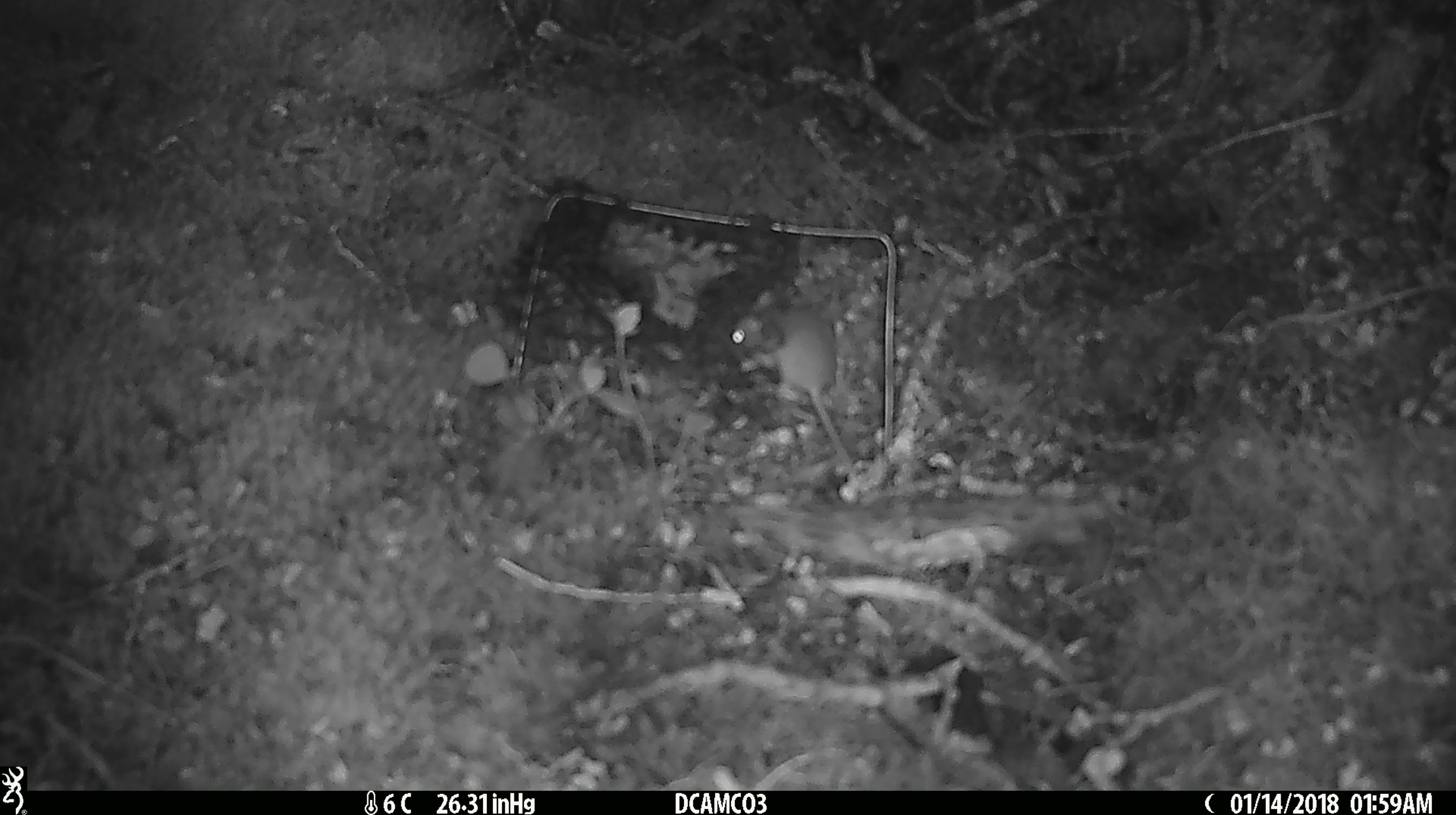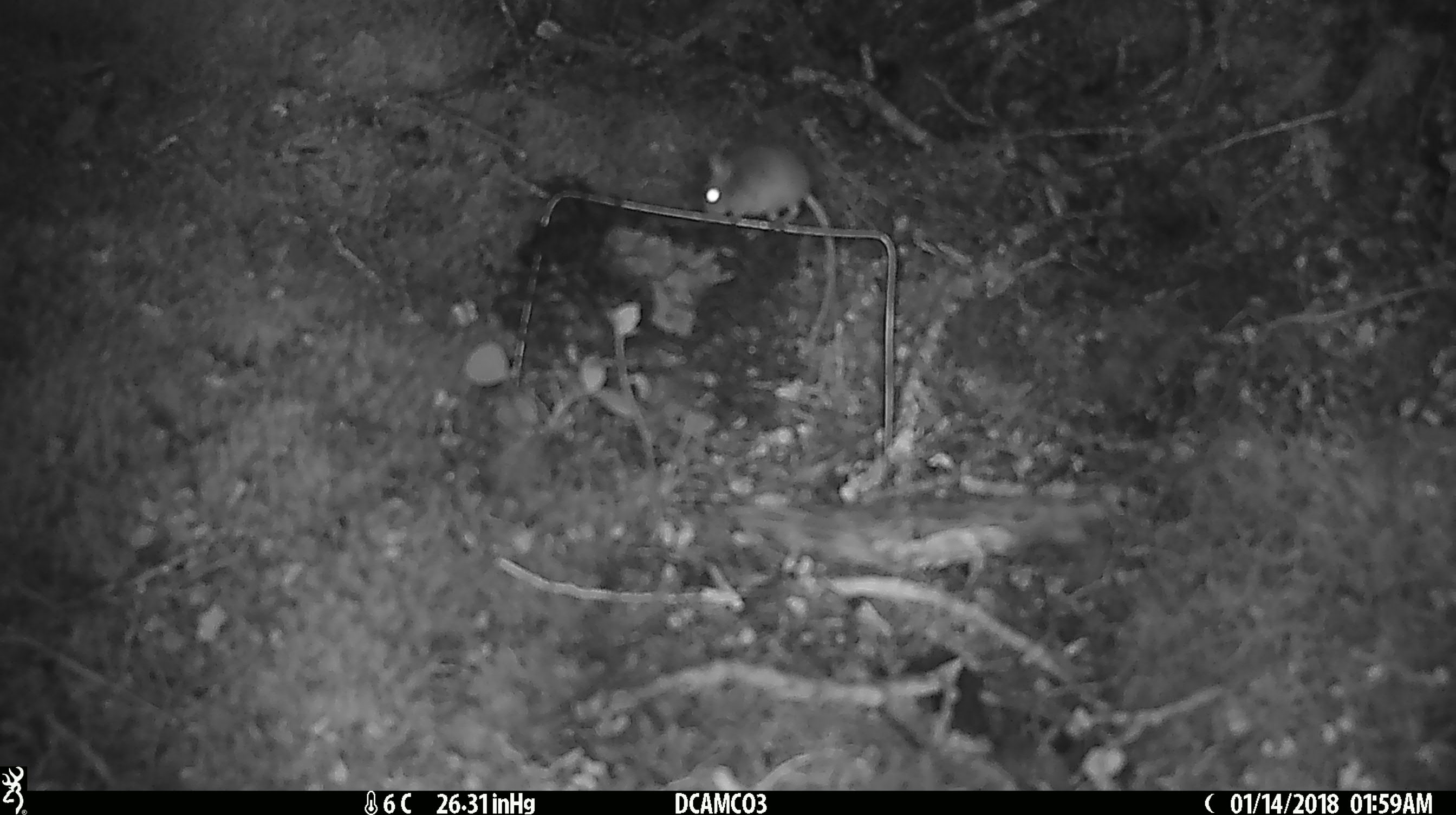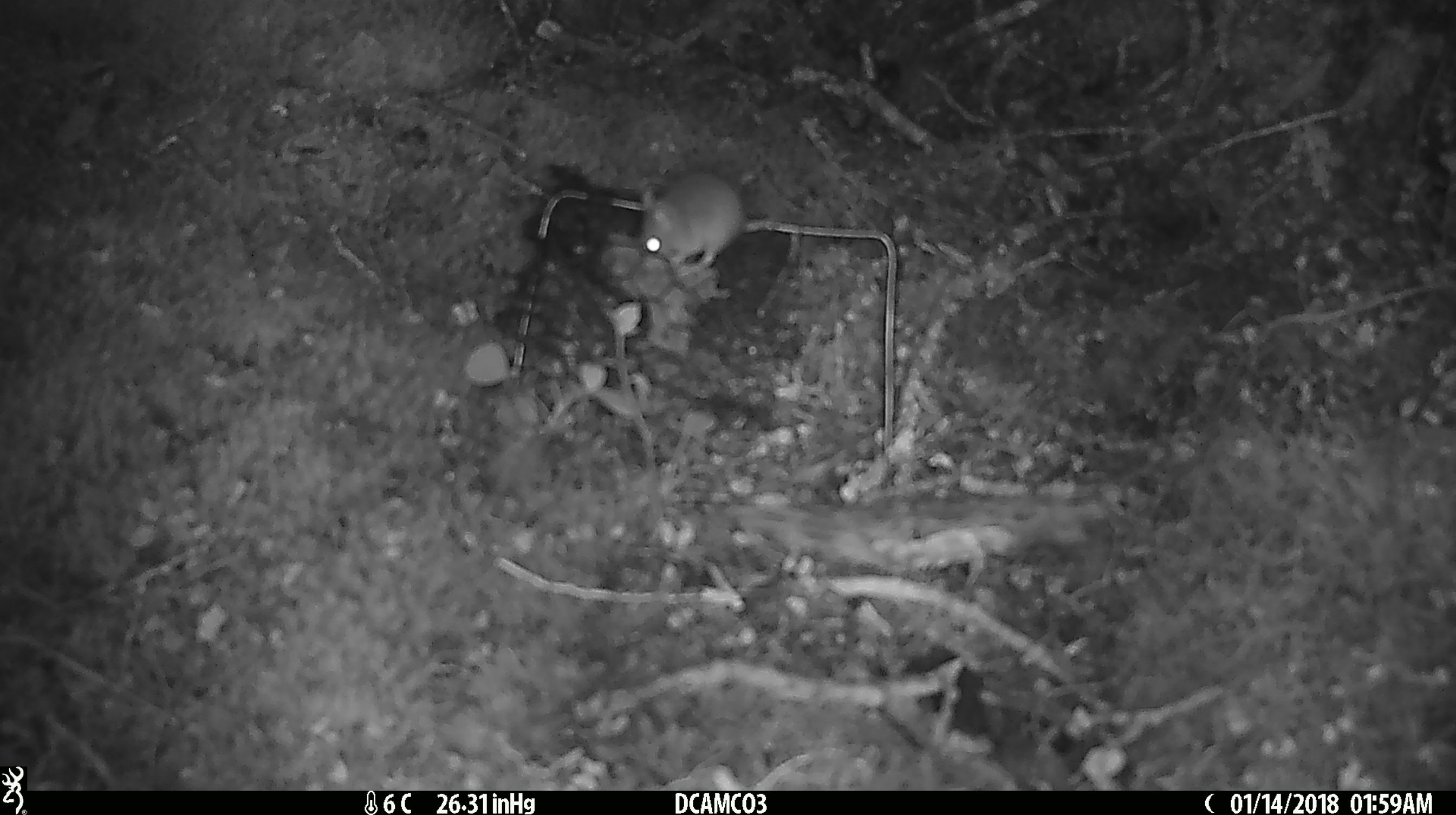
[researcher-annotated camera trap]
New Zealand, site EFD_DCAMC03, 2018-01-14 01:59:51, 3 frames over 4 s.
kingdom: Animalia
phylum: Chordata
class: Mammalia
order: Rodentia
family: Muridae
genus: Mus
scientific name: Mus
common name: mouse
Mouse (Mus).